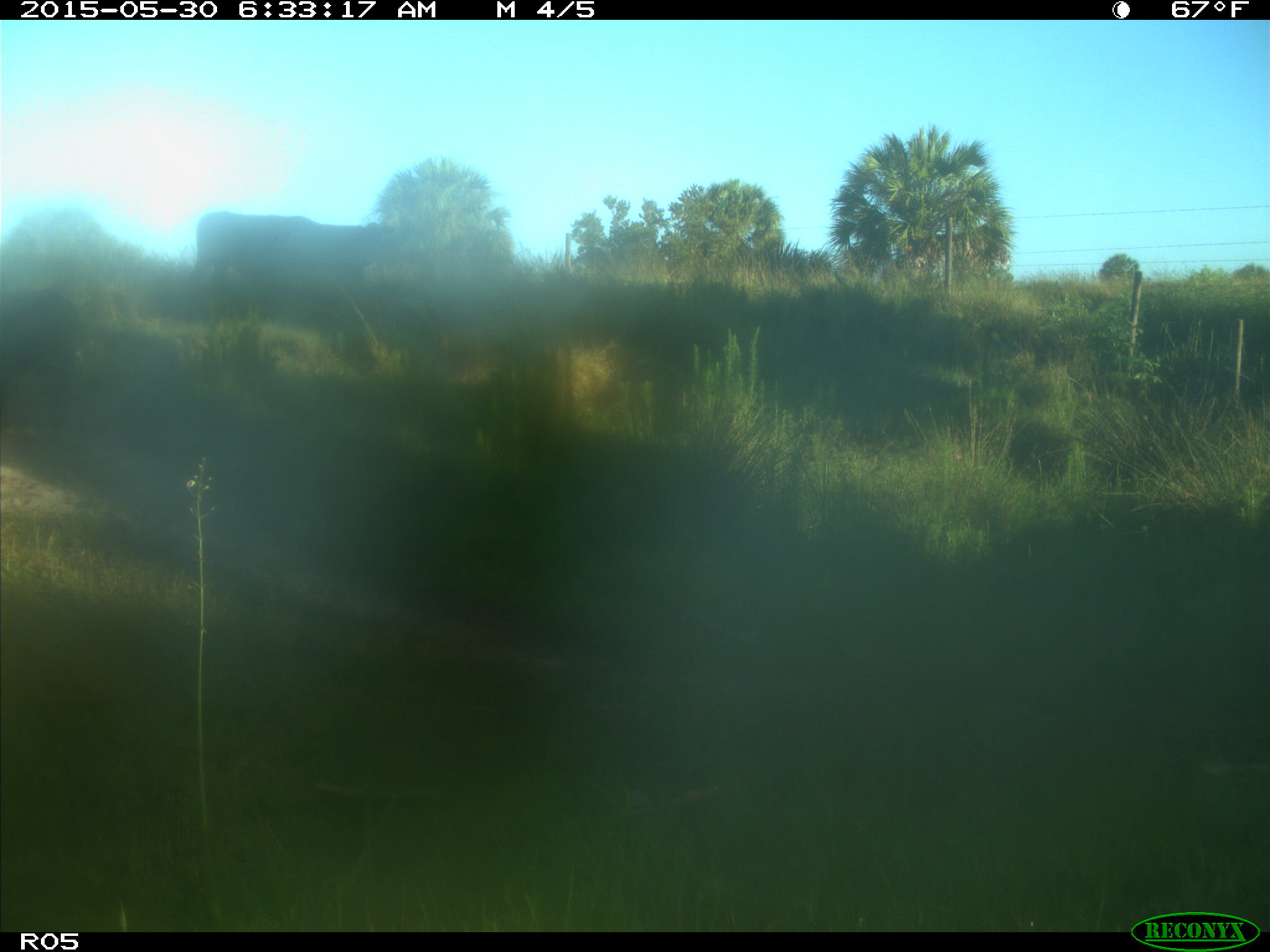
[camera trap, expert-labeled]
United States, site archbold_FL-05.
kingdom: Animalia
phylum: Chordata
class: Mammalia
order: Artiodactyla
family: Bovidae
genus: Bos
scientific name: Bos taurus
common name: domestic cow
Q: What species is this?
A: Bos taurus (domestic cow).